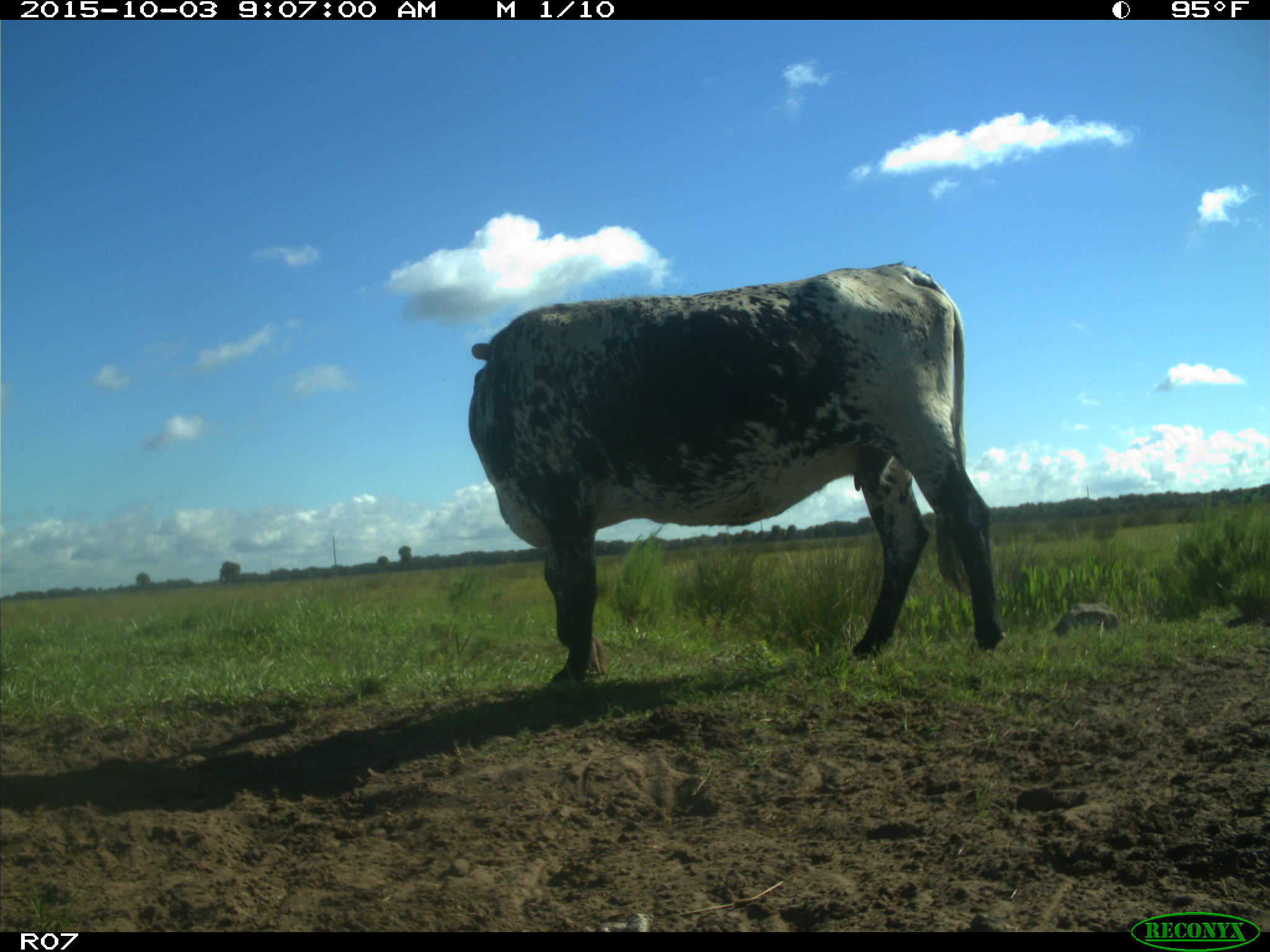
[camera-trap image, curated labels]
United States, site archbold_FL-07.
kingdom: Animalia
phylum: Chordata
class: Mammalia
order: Artiodactyla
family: Bovidae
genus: Bos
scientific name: Bos taurus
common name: domestic cow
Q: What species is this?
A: Bos taurus (domestic cow).